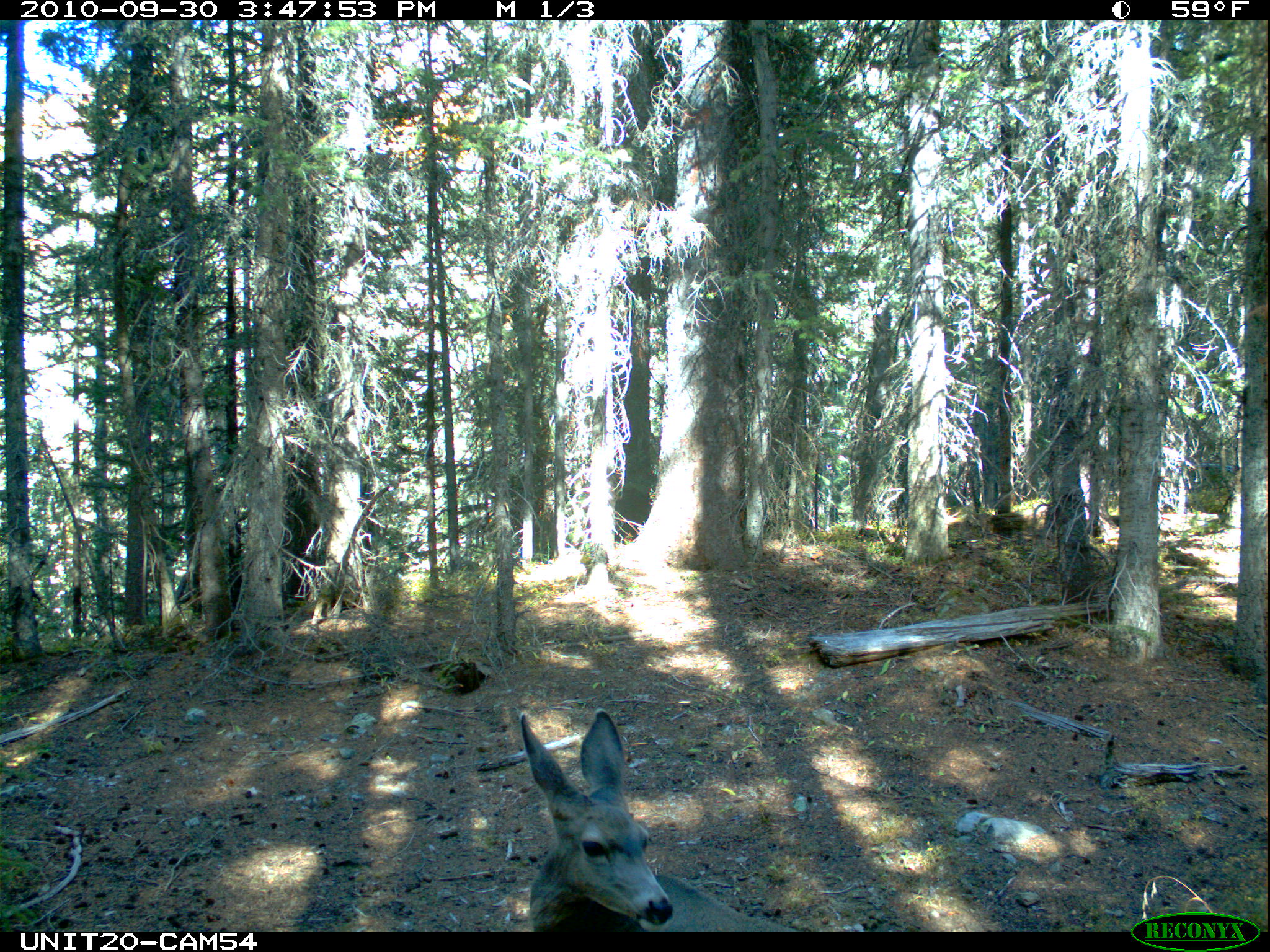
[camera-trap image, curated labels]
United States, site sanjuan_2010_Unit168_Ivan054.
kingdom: Animalia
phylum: Chordata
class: Mammalia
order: Artiodactyla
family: Cervidae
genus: Odocoileus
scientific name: Odocoileus hemionus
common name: mule deer